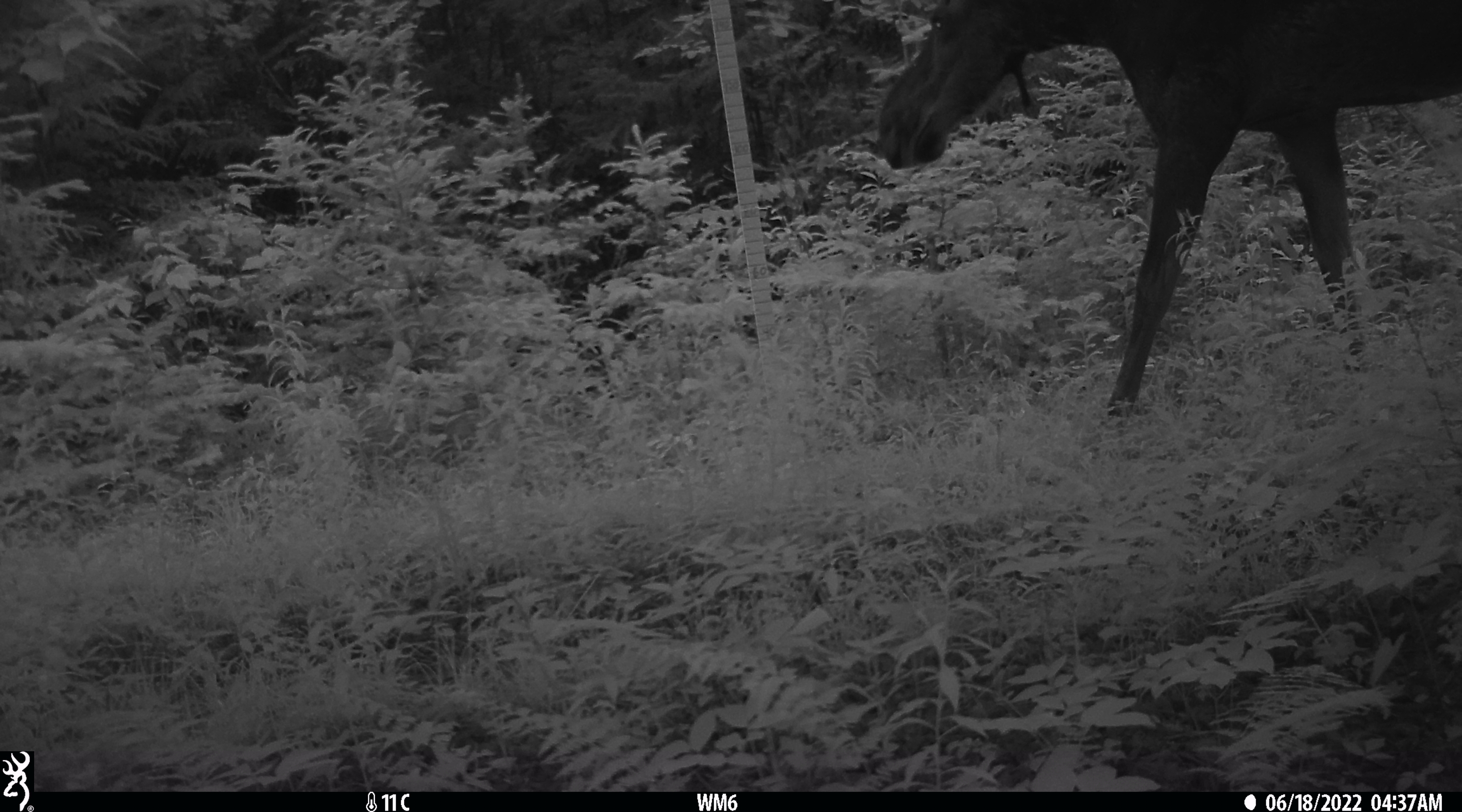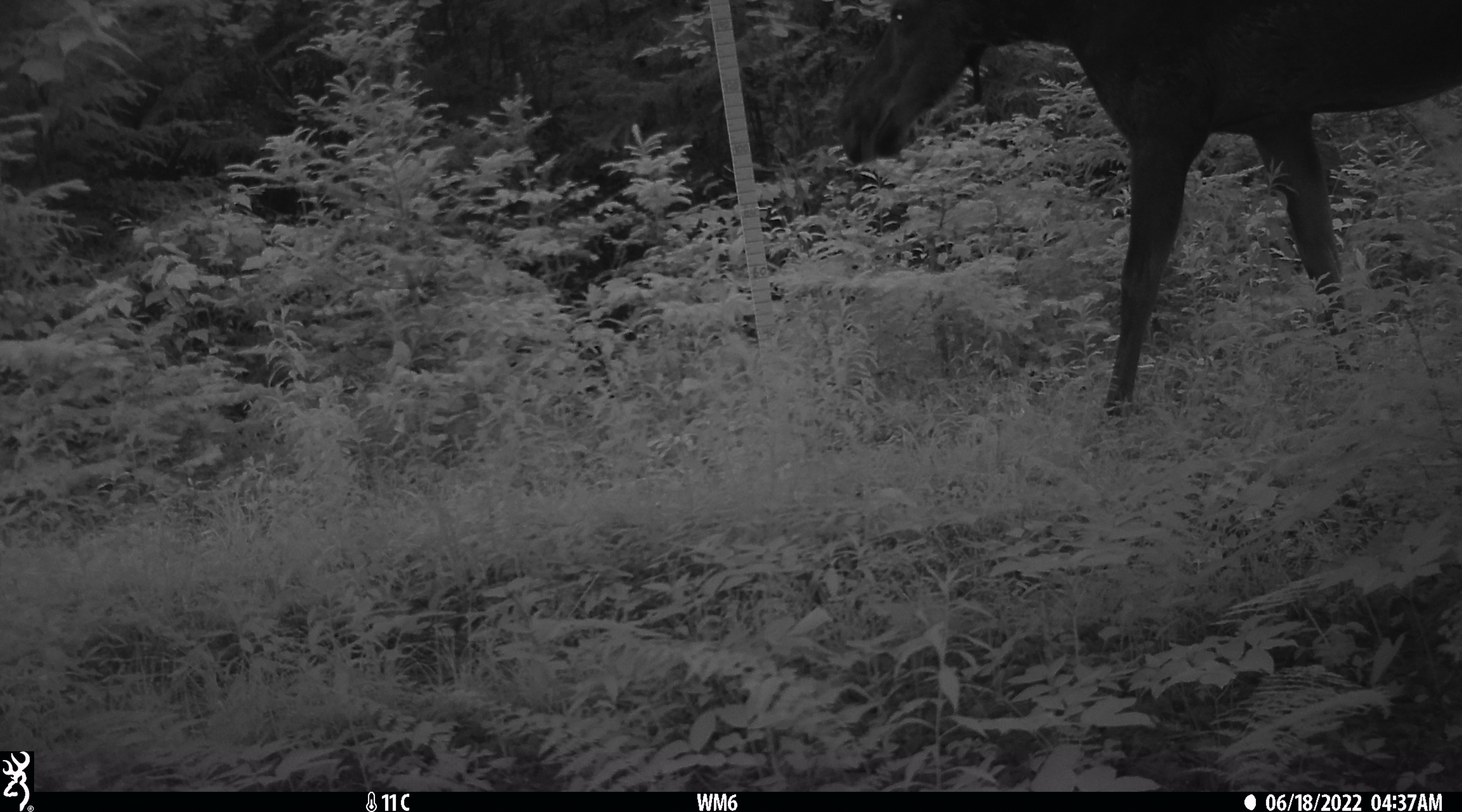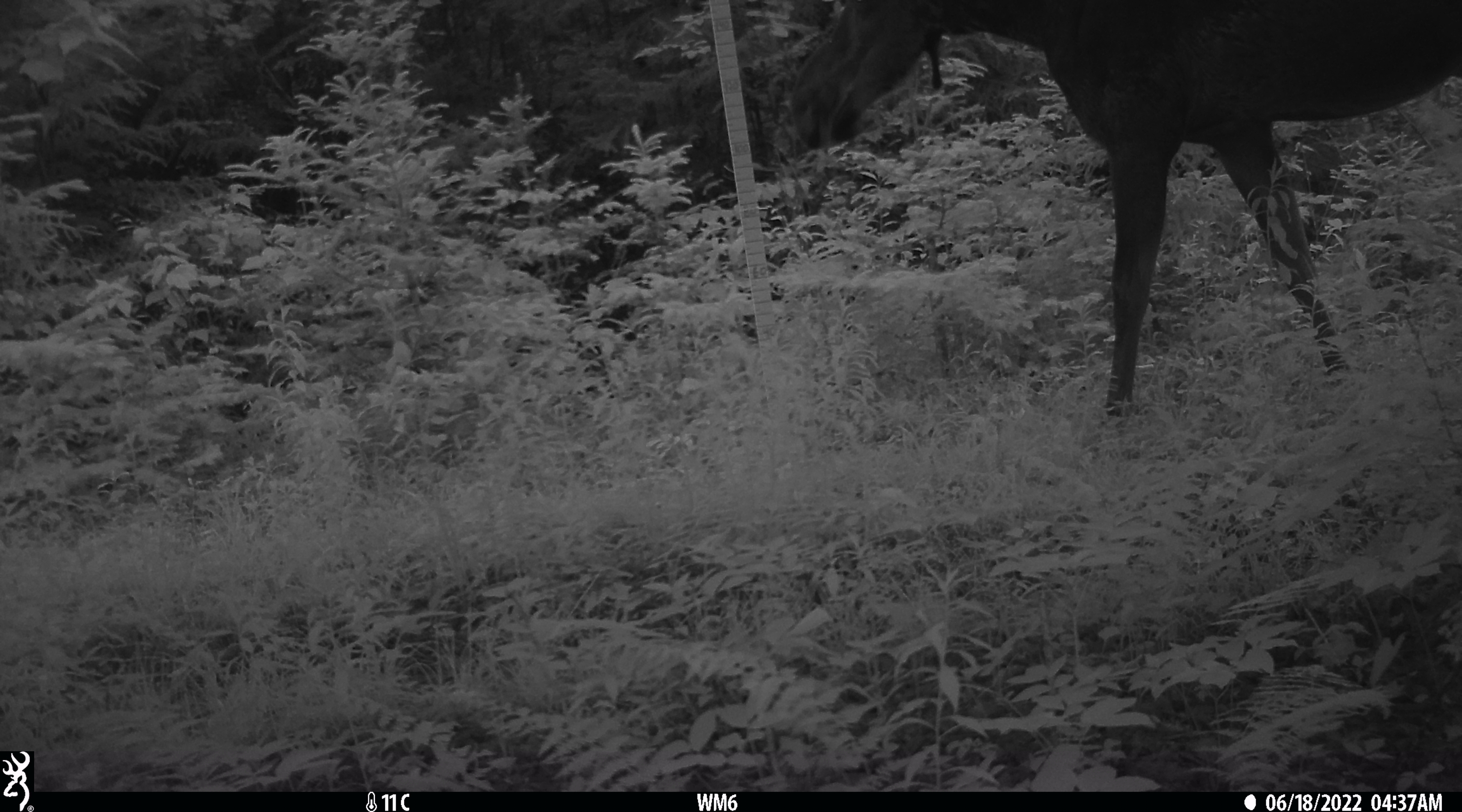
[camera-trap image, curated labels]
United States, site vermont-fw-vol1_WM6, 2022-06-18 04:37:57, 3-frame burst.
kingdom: Animalia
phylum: Chordata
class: Mammalia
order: Artiodactyla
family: Cervidae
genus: Alces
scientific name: Alces alces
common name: moose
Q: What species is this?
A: Moose (Alces alces).